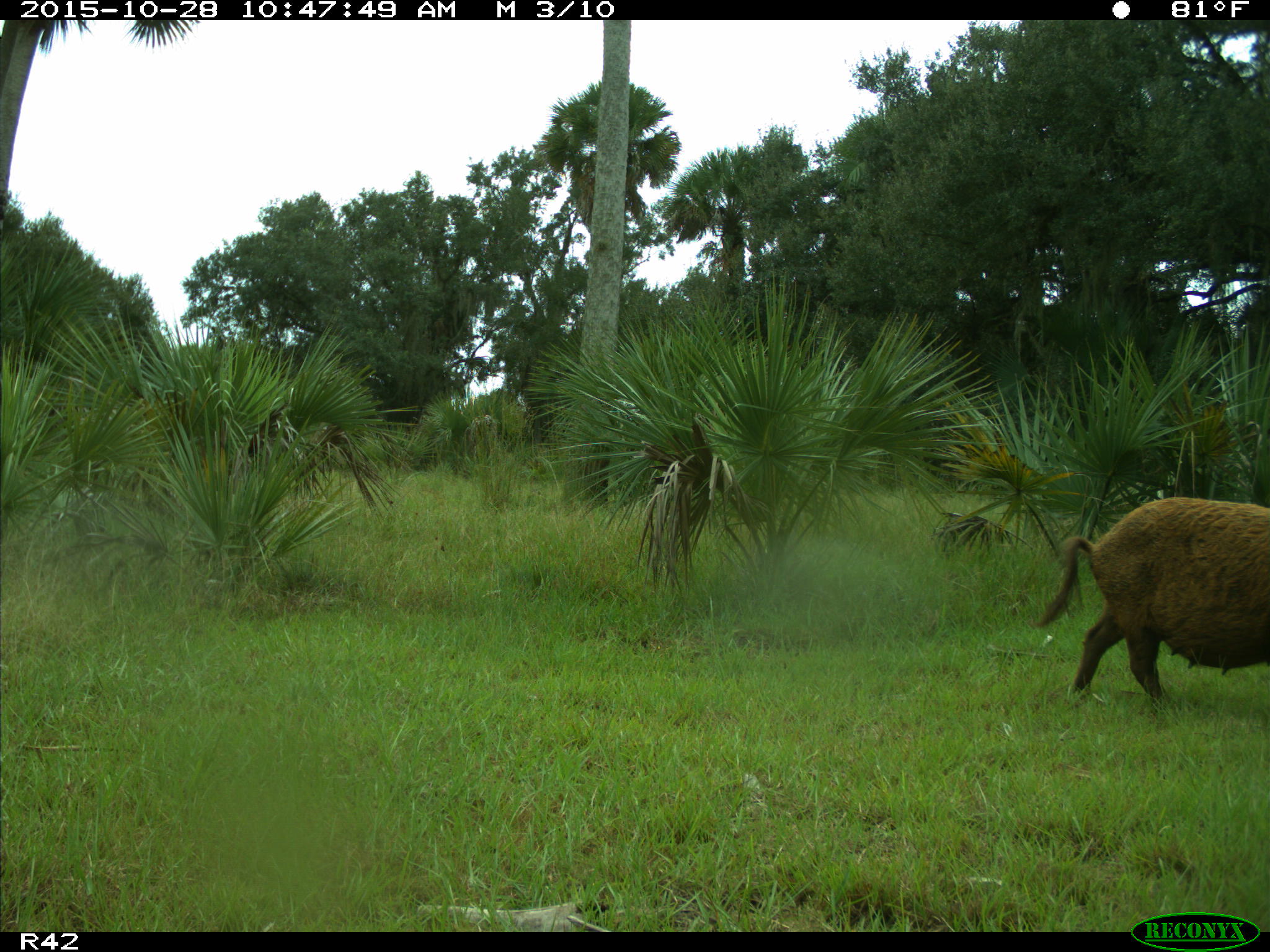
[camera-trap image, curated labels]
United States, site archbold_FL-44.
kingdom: Animalia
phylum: Chordata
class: Mammalia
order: Artiodactyla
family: Suidae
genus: Sus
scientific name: Sus scrofa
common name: wild boar